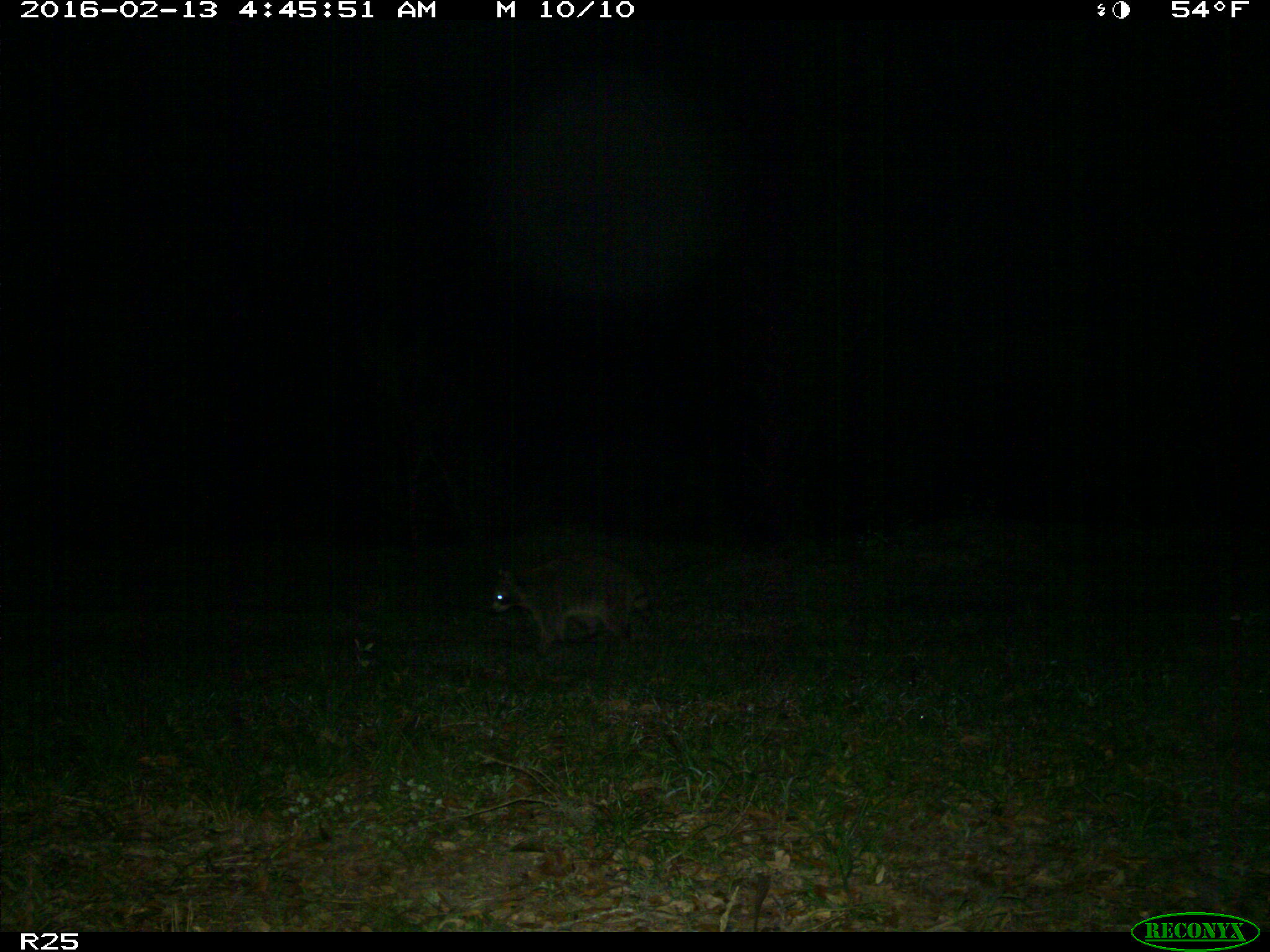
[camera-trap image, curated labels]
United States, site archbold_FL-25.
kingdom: Animalia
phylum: Chordata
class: Mammalia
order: Carnivora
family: Procyonidae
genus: Procyon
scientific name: Procyon lotor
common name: common raccoon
Procyon lotor (common raccoon).